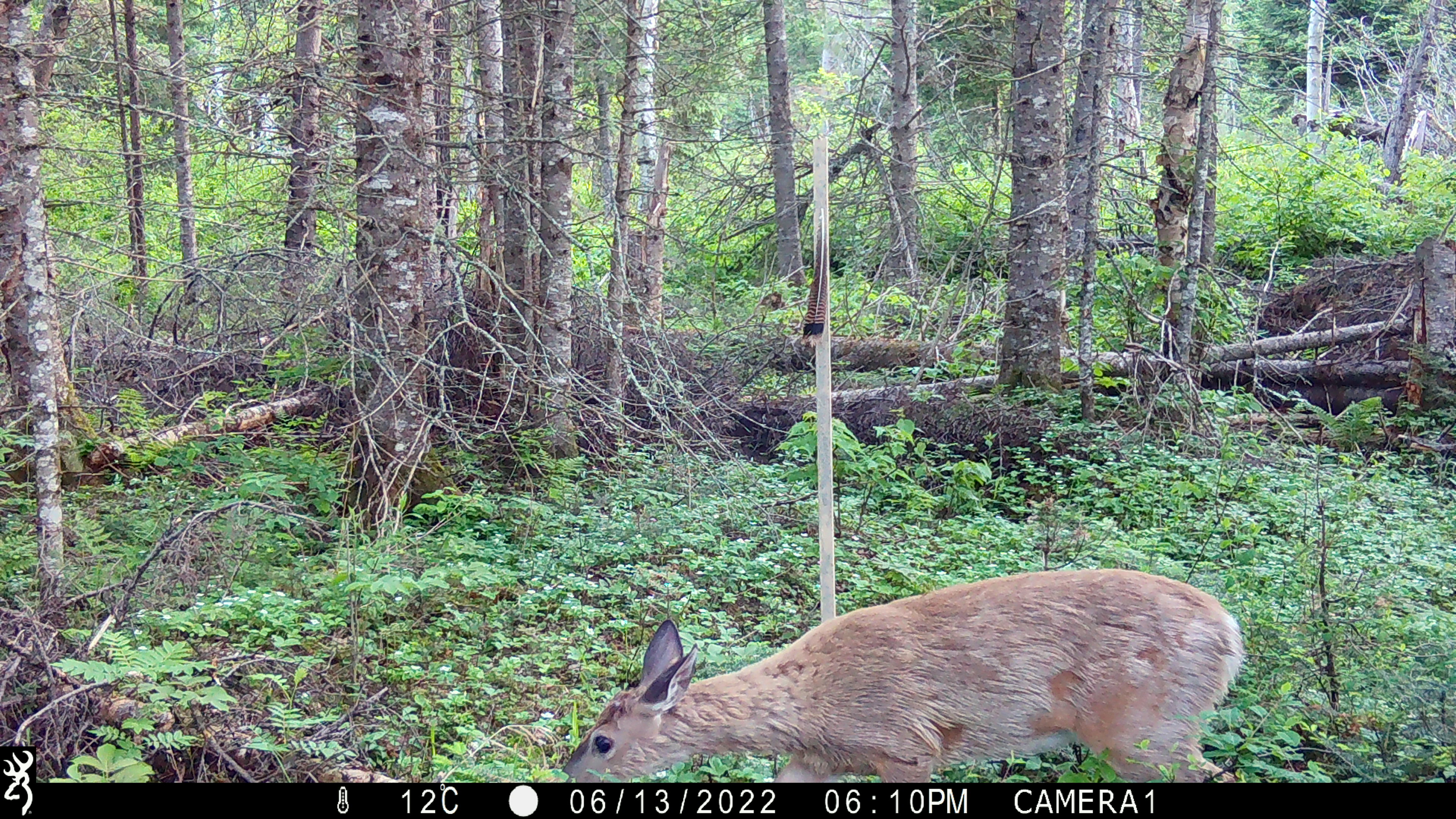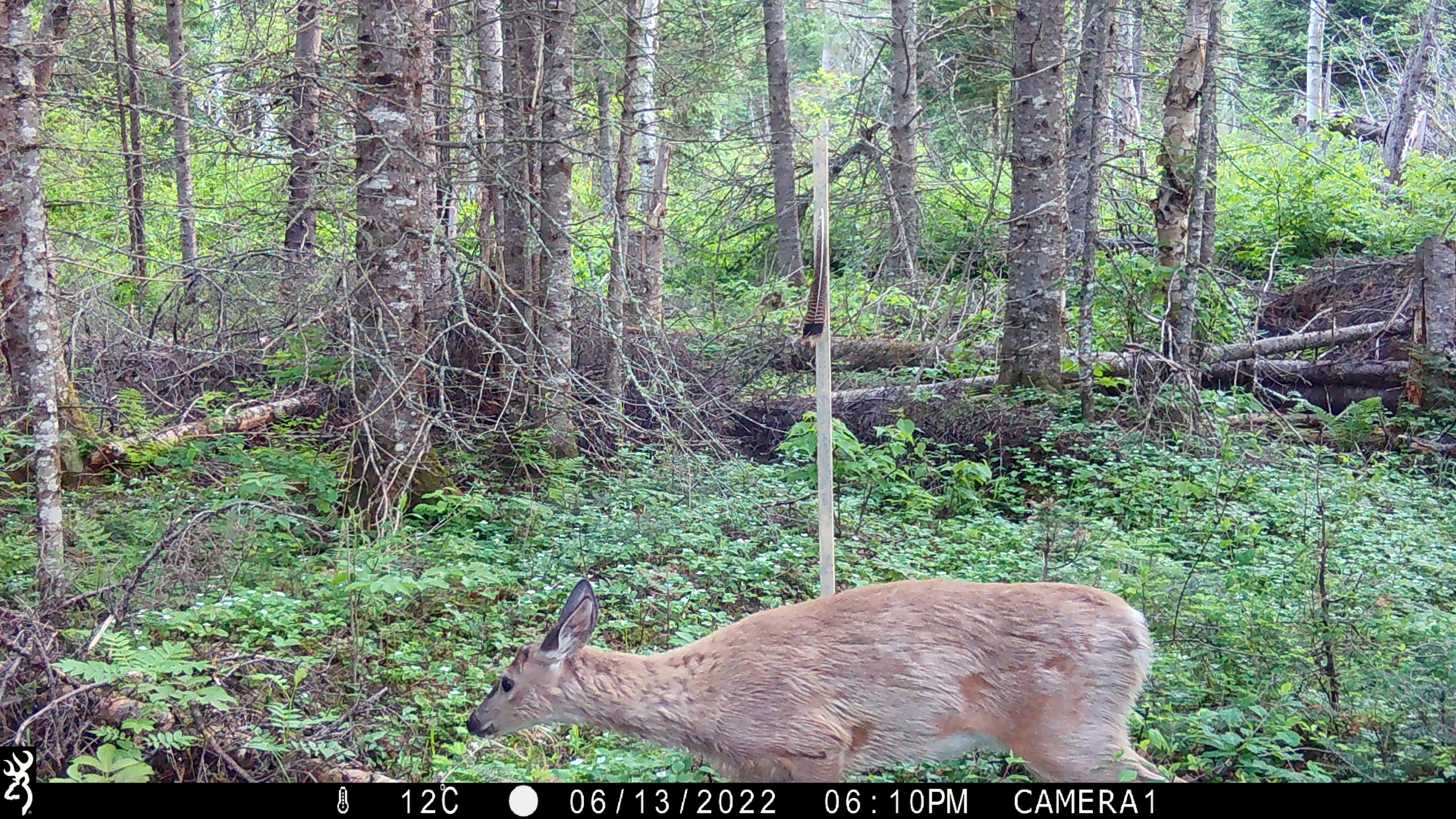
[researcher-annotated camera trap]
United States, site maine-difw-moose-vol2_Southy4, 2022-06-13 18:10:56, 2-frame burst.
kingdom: Animalia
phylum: Chordata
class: Mammalia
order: Artiodactyla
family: Cervidae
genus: Odocoileus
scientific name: Odocoileus virginianus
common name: white-tailed deer